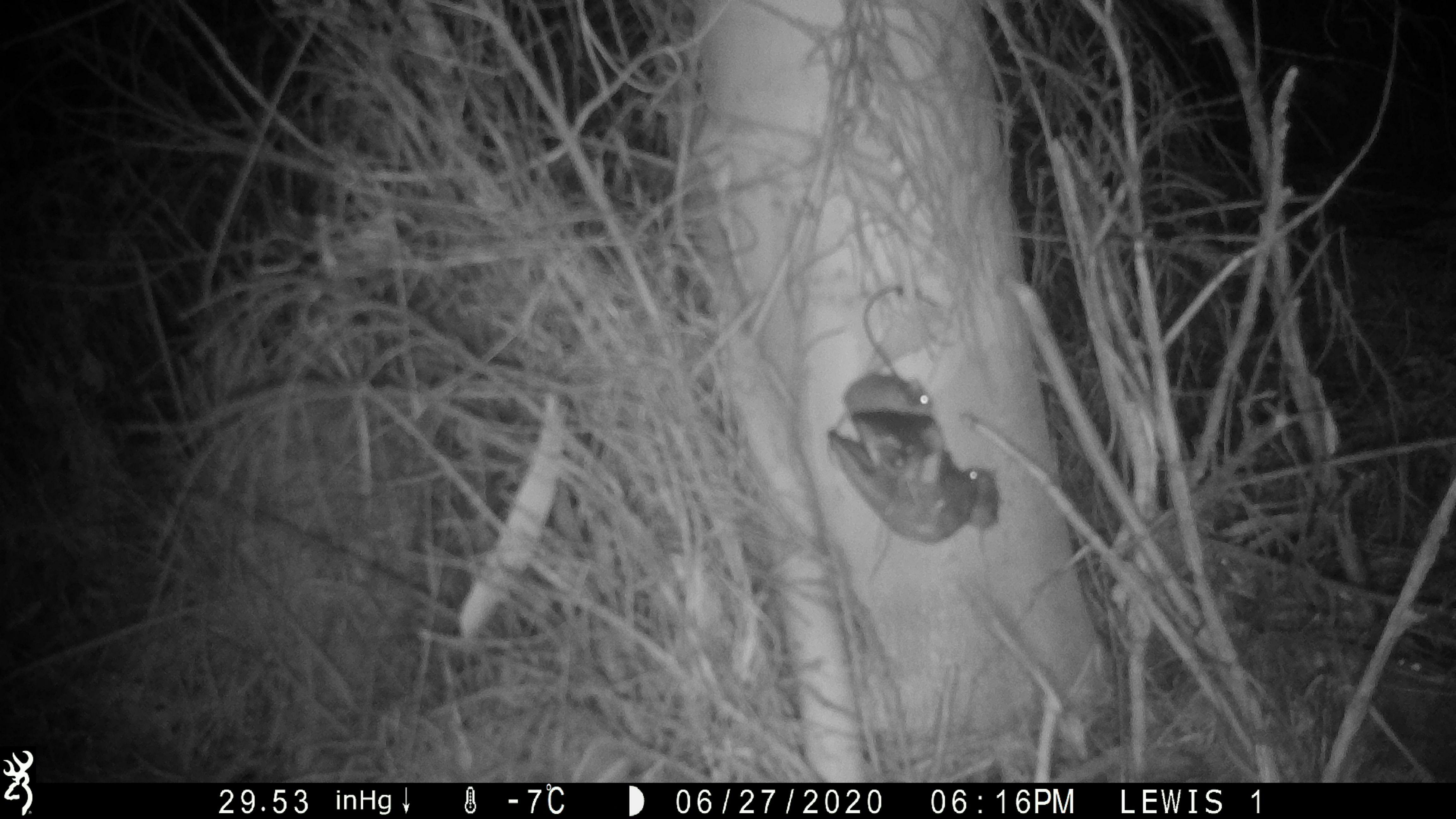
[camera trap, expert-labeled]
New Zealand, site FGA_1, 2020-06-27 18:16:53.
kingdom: Animalia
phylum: Chordata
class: Mammalia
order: Rodentia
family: Muridae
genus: Mus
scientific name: Mus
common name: mouse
Mouse (Mus).